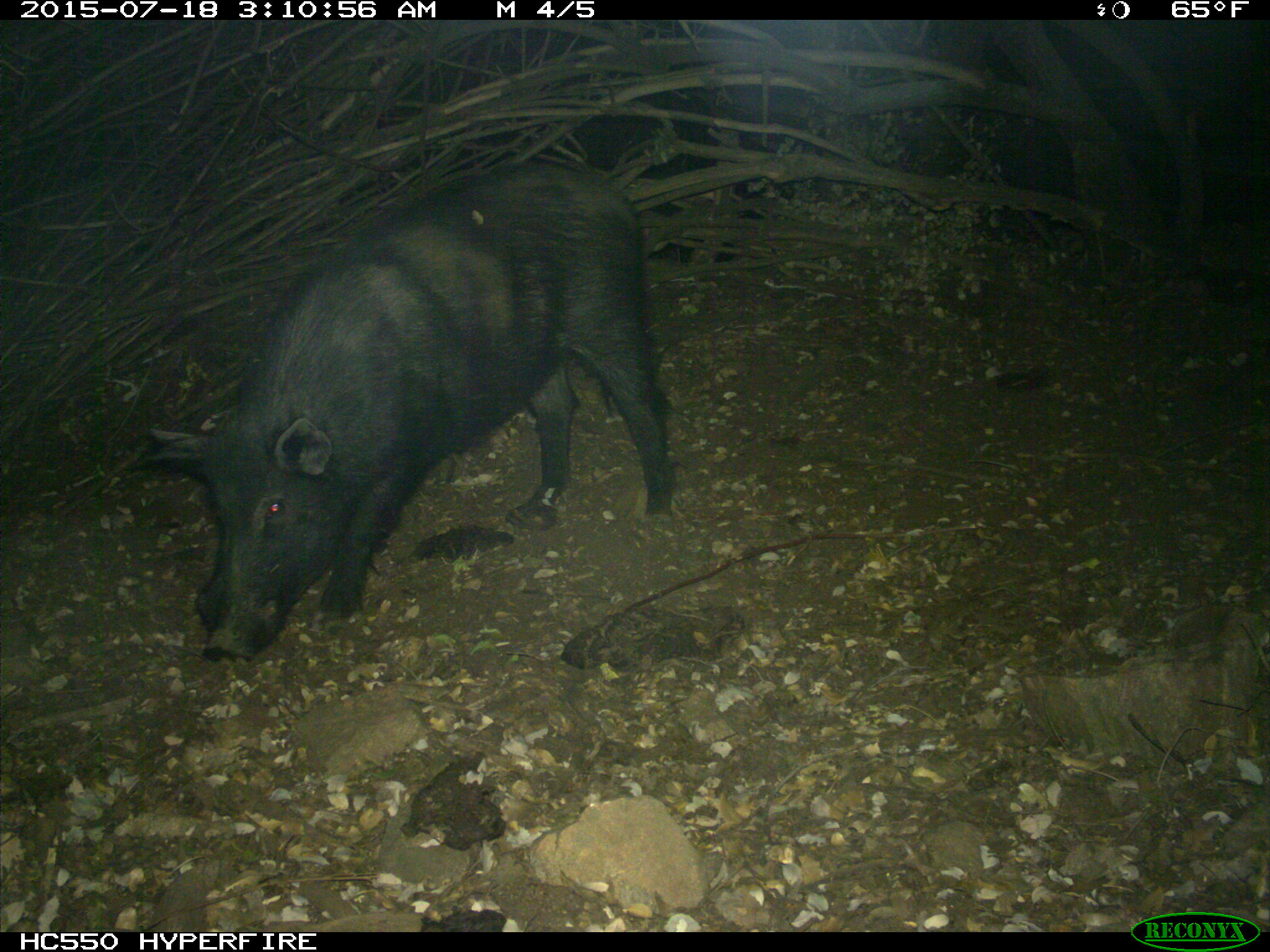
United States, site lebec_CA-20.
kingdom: Animalia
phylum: Chordata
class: Mammalia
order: Artiodactyla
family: Suidae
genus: Sus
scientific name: Sus scrofa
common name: wild boar